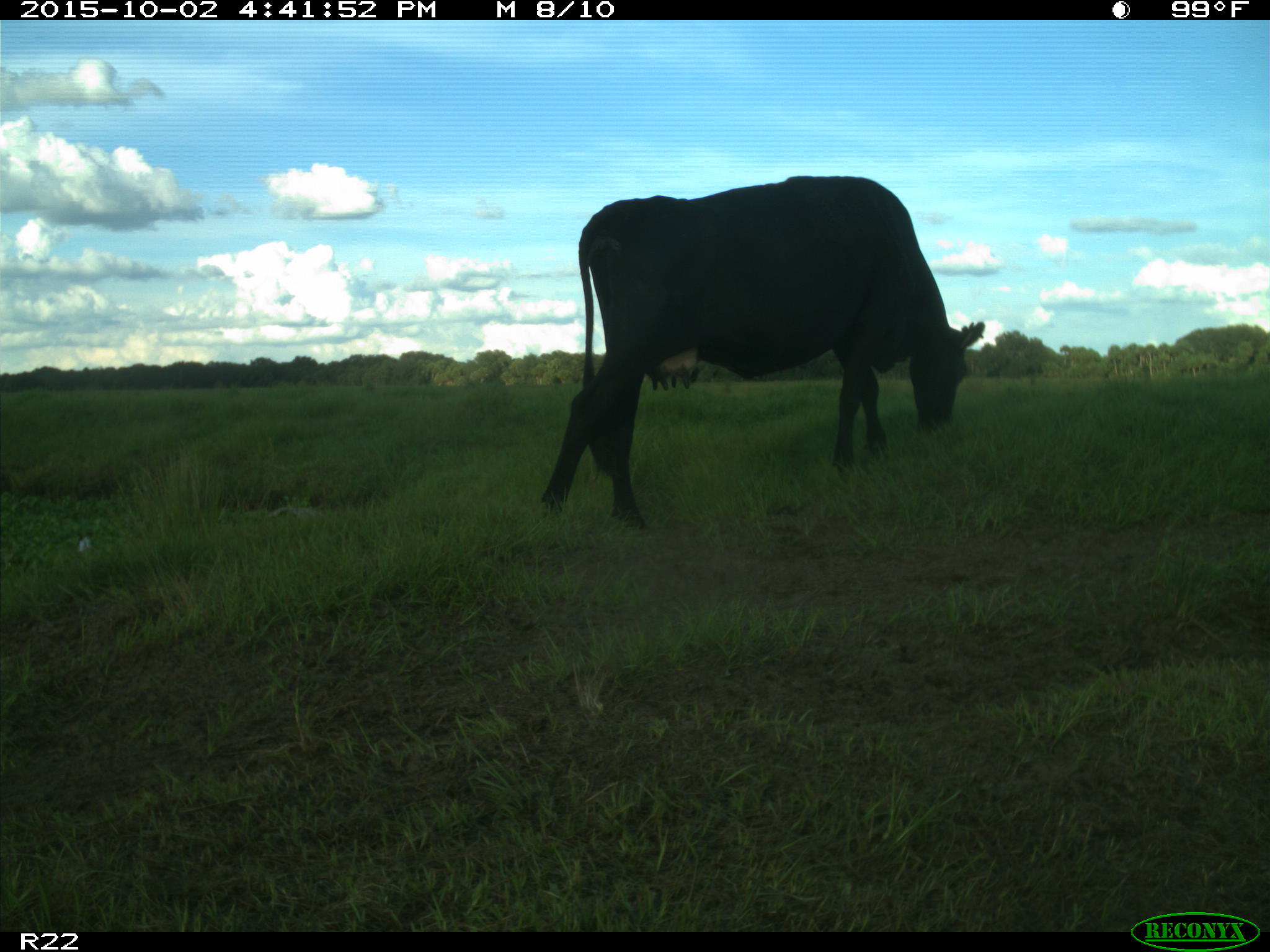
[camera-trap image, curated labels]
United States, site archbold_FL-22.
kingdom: Animalia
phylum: Chordata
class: Mammalia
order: Artiodactyla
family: Bovidae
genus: Bos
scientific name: Bos taurus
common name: domestic cow